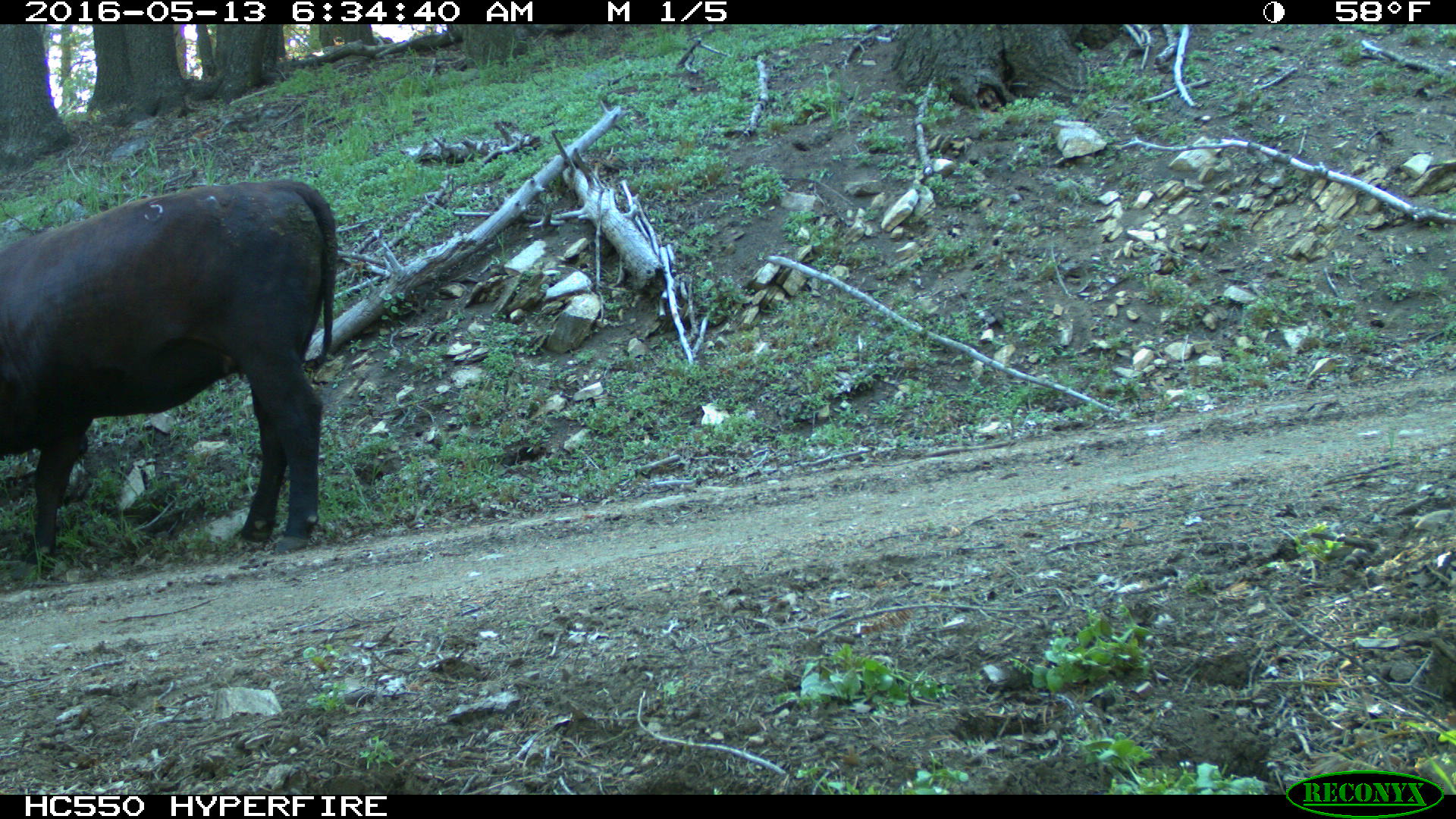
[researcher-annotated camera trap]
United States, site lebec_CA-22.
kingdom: Animalia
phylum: Chordata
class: Mammalia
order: Artiodactyla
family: Bovidae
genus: Bos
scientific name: Bos taurus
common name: domestic cow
Bos taurus (domestic cow).